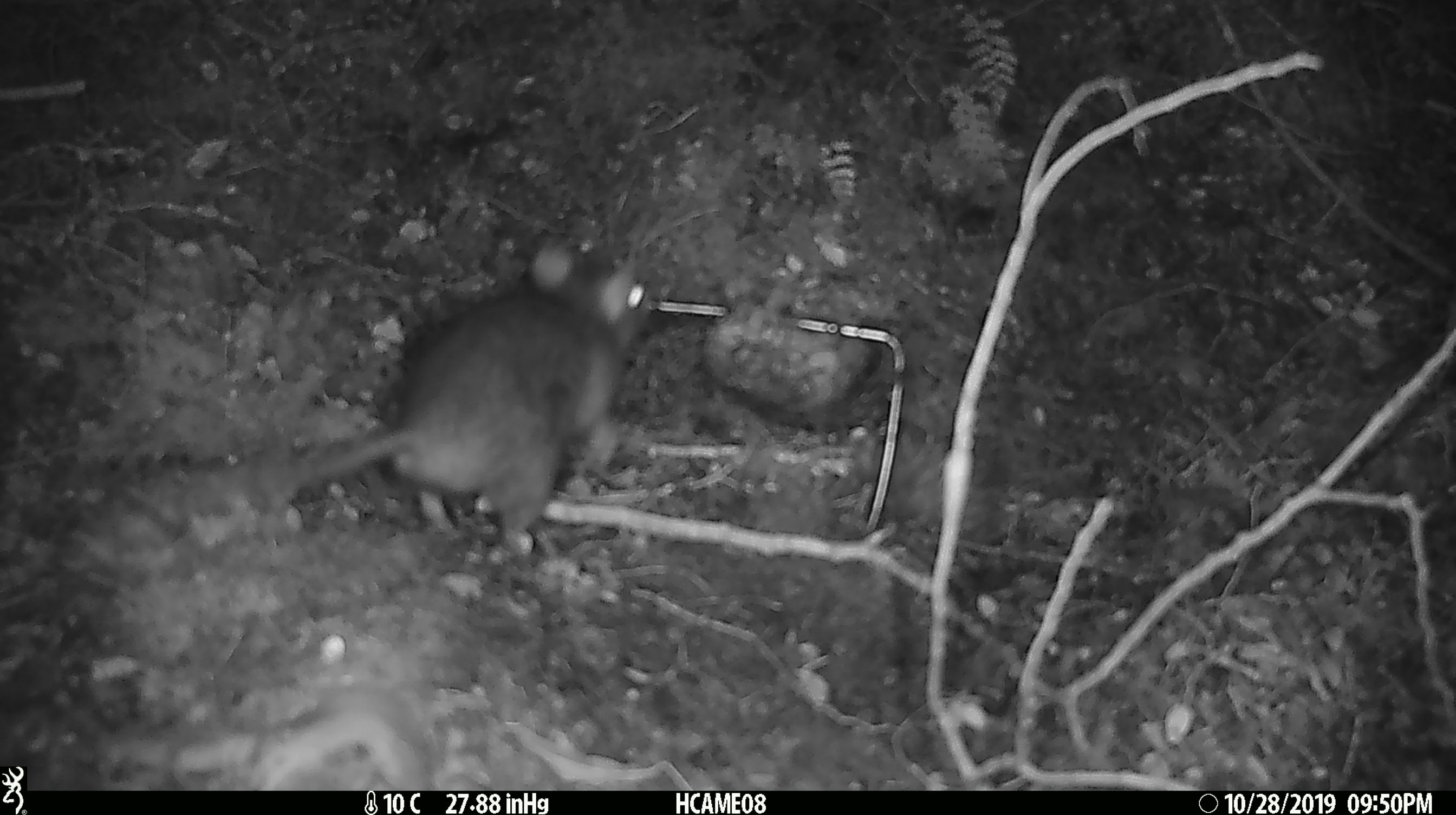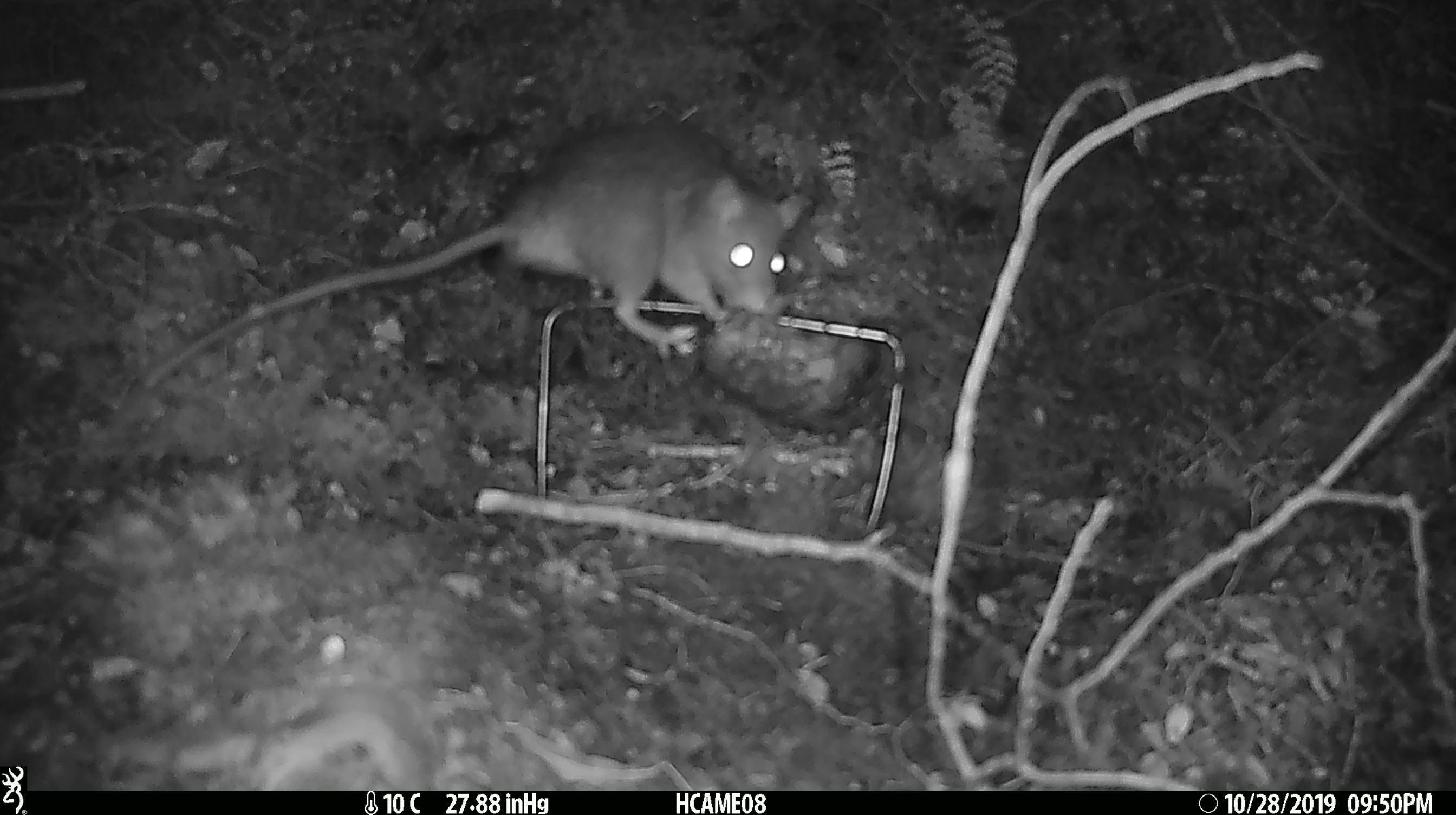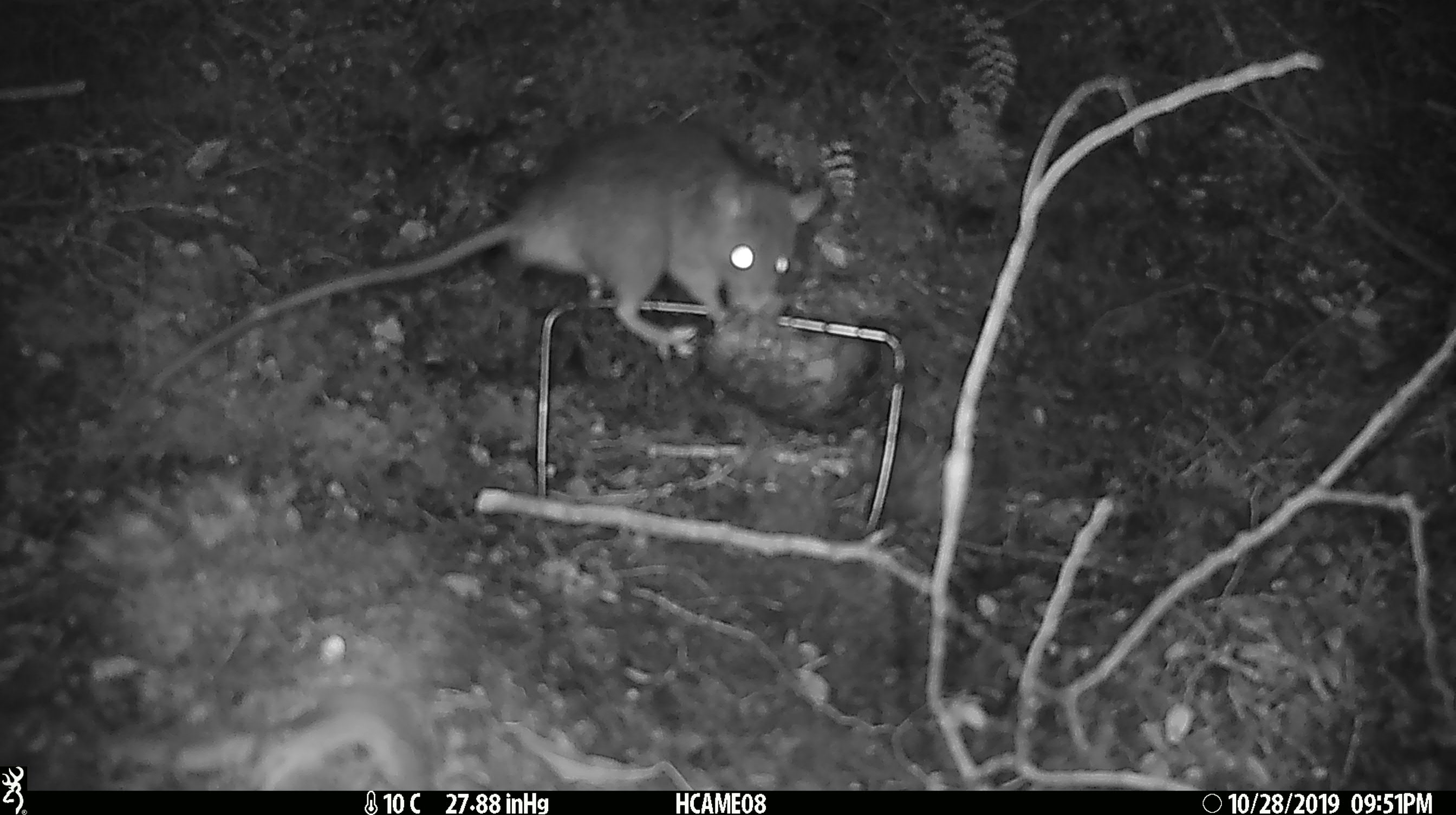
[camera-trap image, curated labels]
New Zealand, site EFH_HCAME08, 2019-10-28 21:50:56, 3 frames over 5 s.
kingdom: Animalia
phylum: Chordata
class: Mammalia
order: Rodentia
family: Muridae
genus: Rattus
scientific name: Rattus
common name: rat